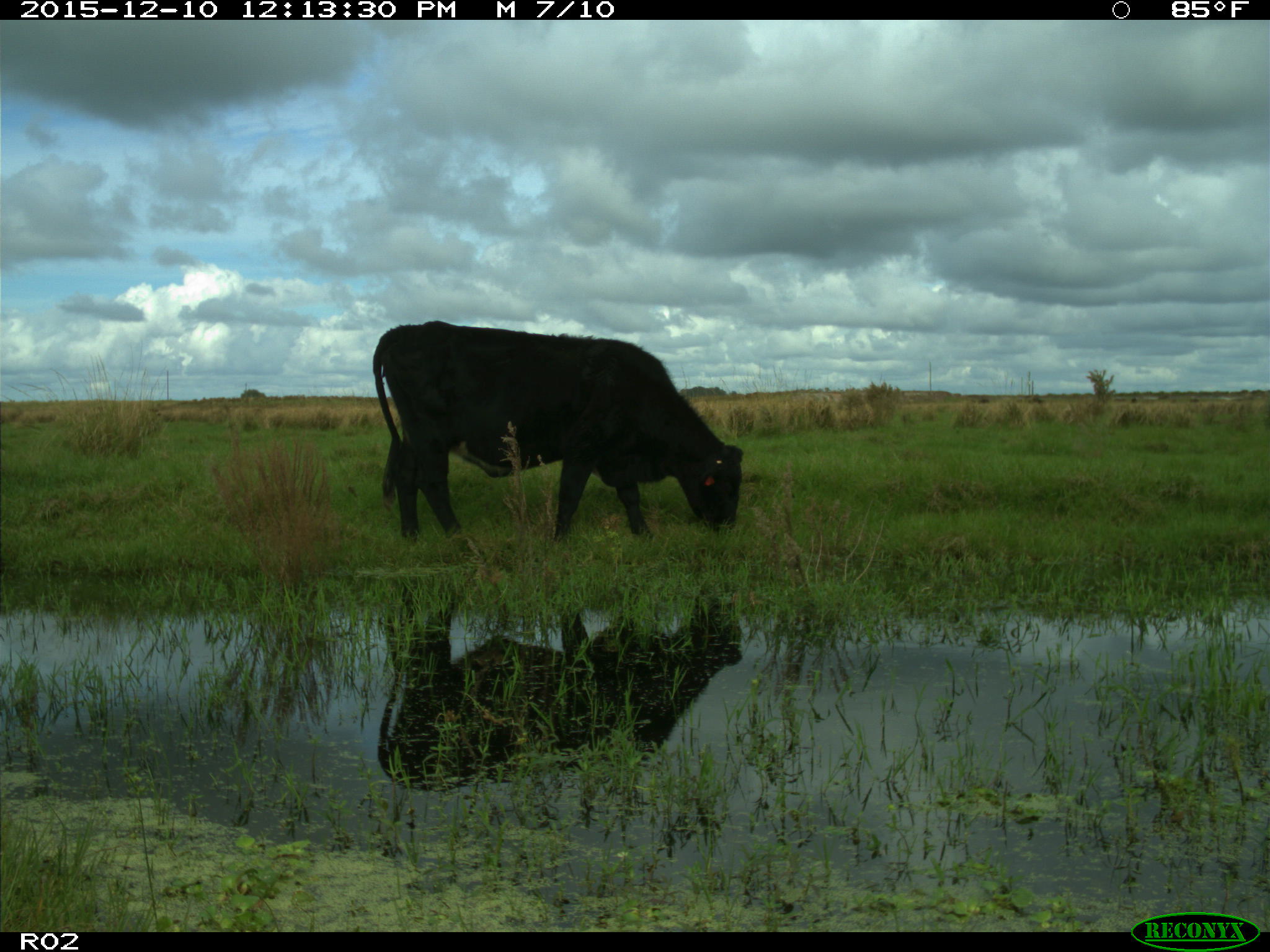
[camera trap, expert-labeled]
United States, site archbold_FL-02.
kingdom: Animalia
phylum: Chordata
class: Mammalia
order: Artiodactyla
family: Bovidae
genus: Bos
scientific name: Bos taurus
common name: domestic cow